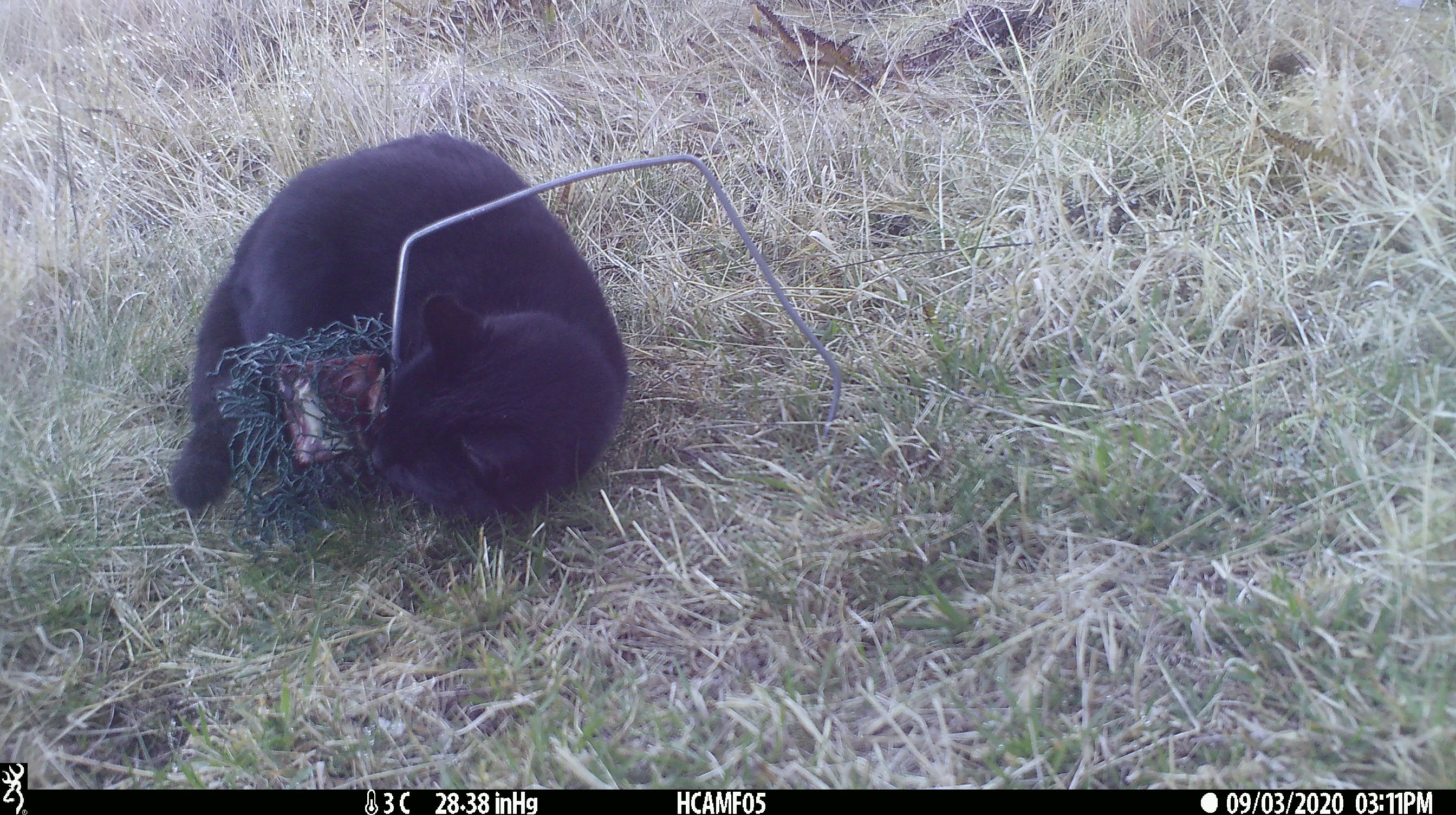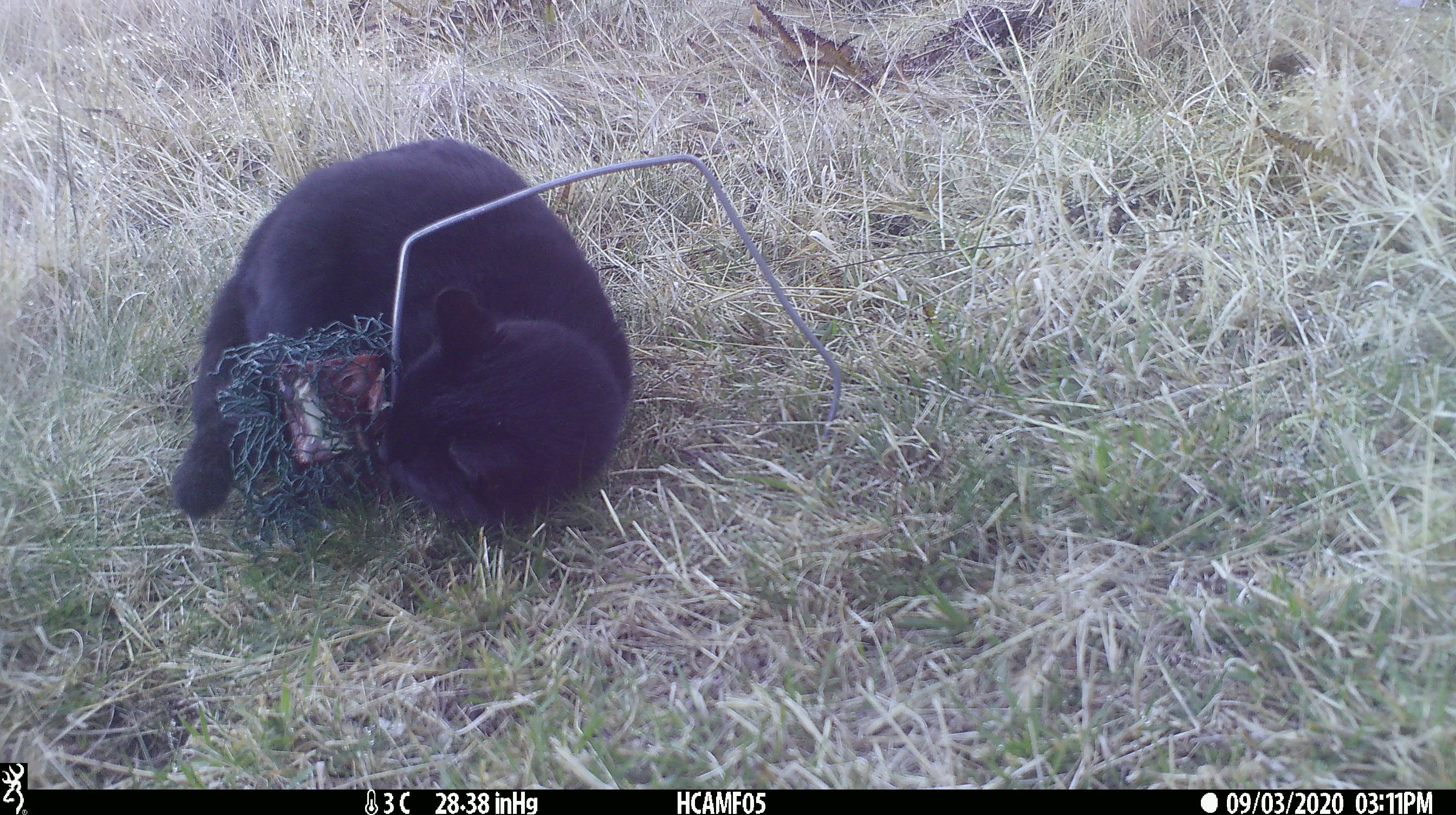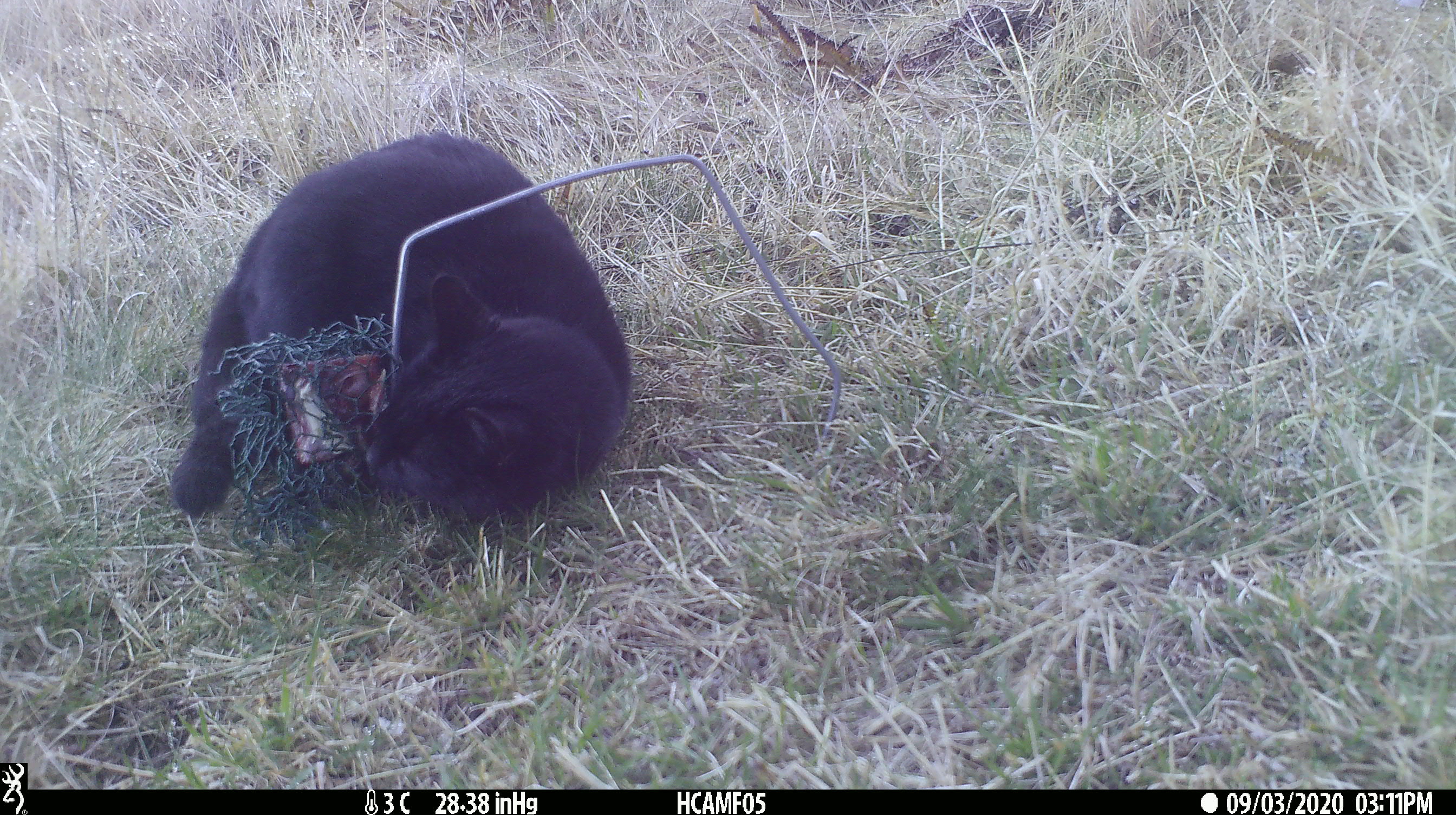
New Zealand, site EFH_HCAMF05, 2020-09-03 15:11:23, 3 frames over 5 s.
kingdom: Animalia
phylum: Chordata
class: Mammalia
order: Carnivora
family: Felidae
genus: Felis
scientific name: Felis catus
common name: domestic cat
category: cat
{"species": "cat (domestic cat) (Felis catus)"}